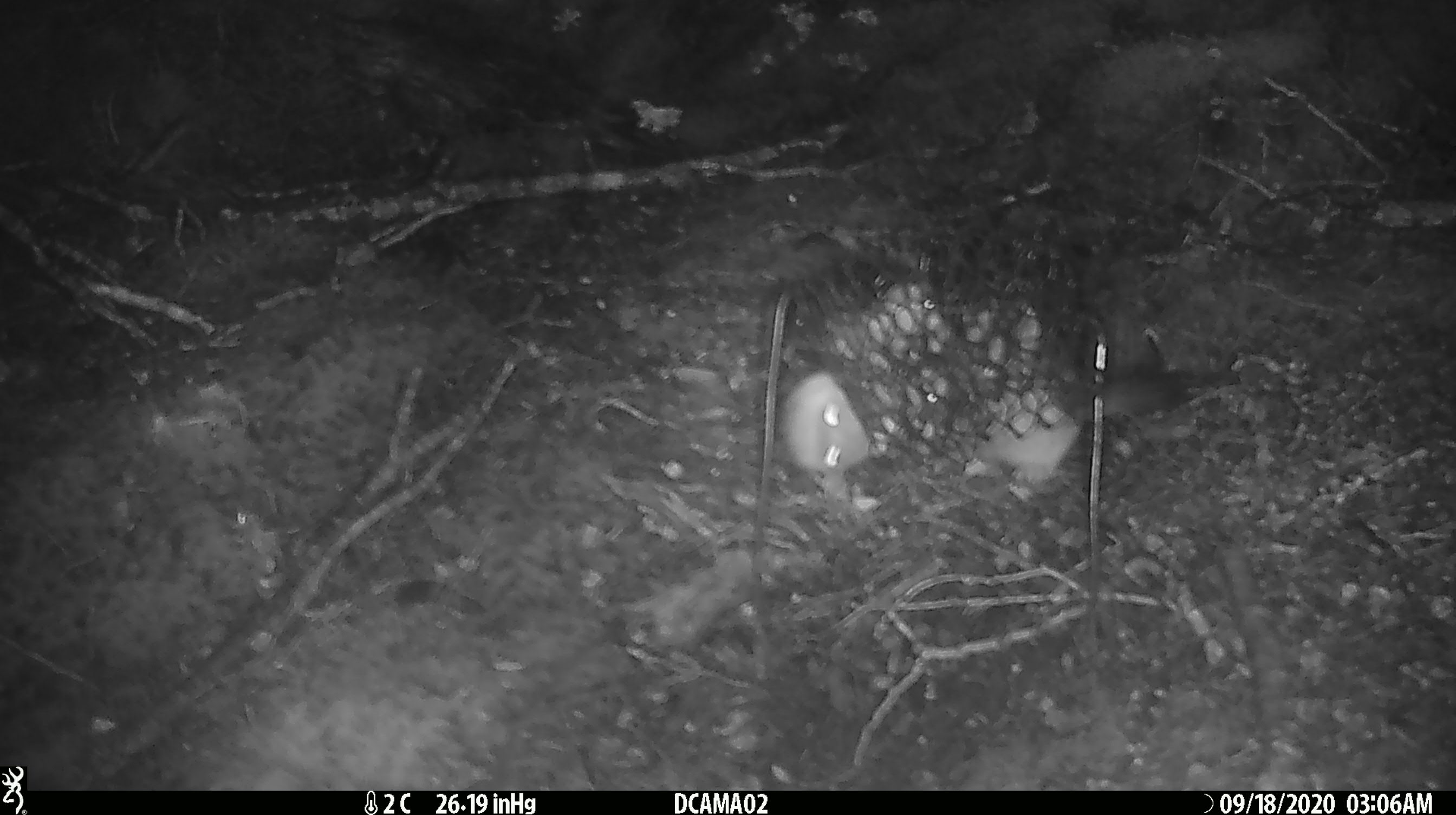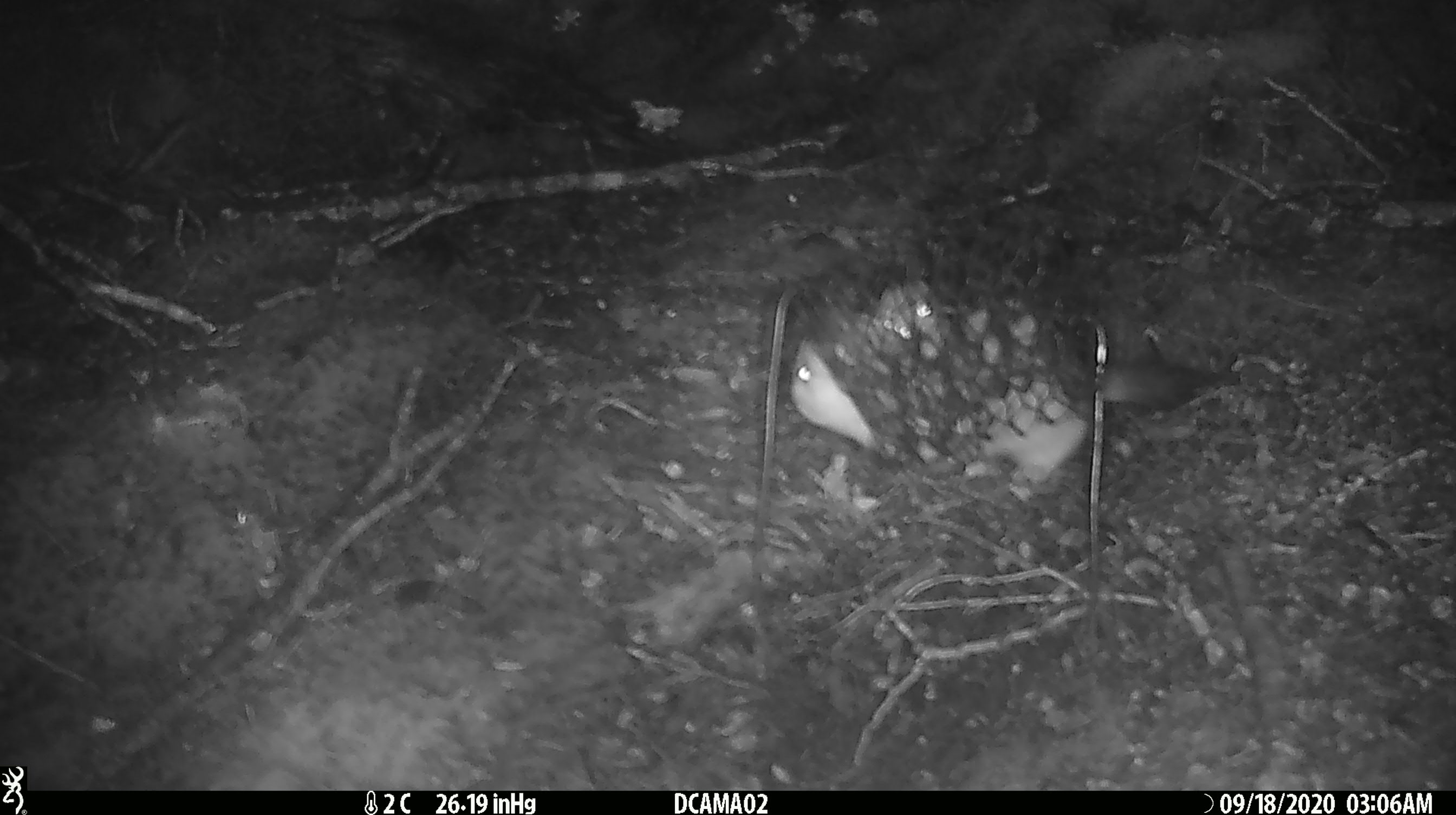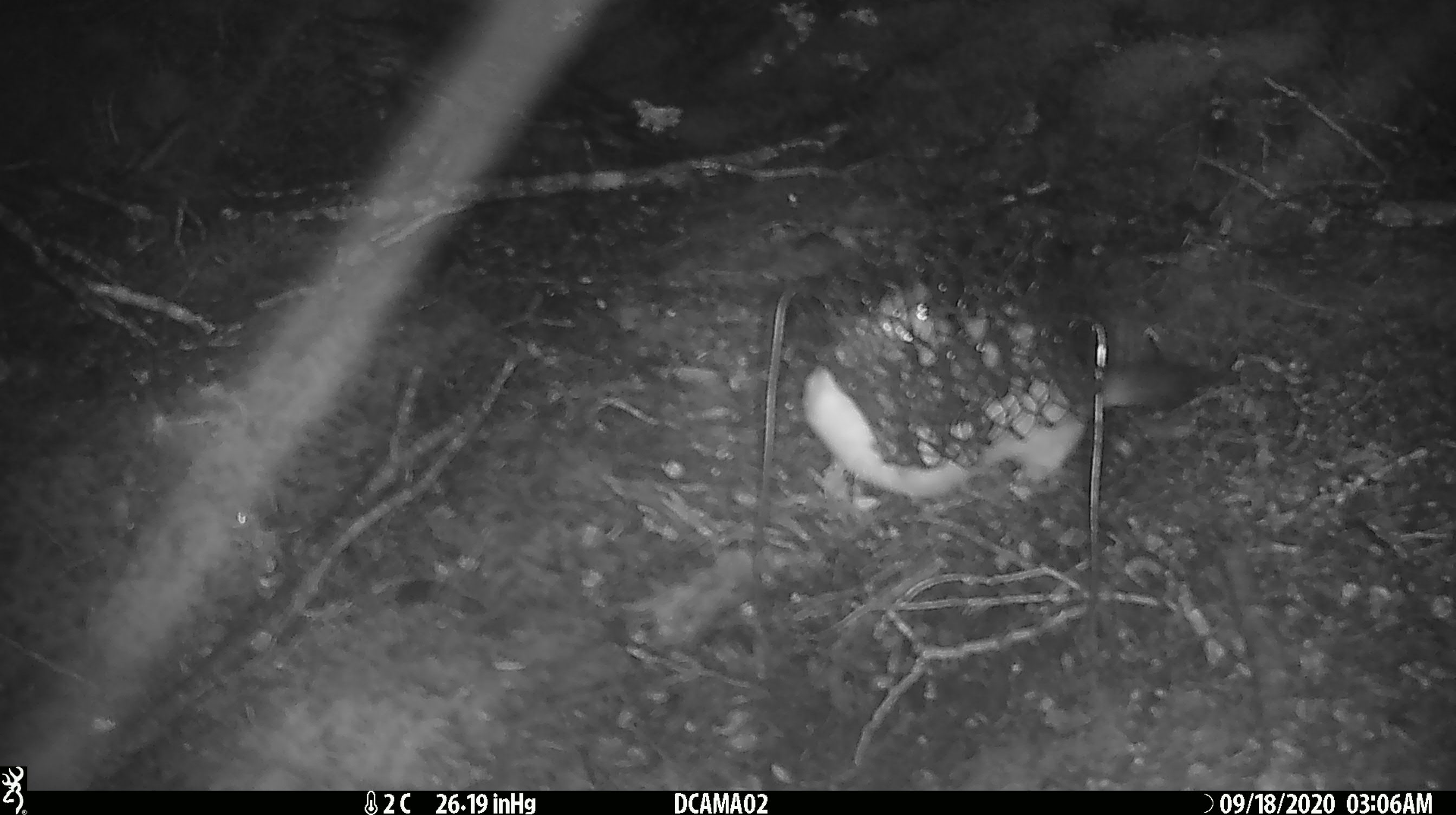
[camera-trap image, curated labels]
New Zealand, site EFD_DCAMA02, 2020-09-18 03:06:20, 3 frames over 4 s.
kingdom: Animalia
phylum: Chordata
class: Mammalia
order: Carnivora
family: Mustelidae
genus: Mustela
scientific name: Mustela erminea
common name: stoat